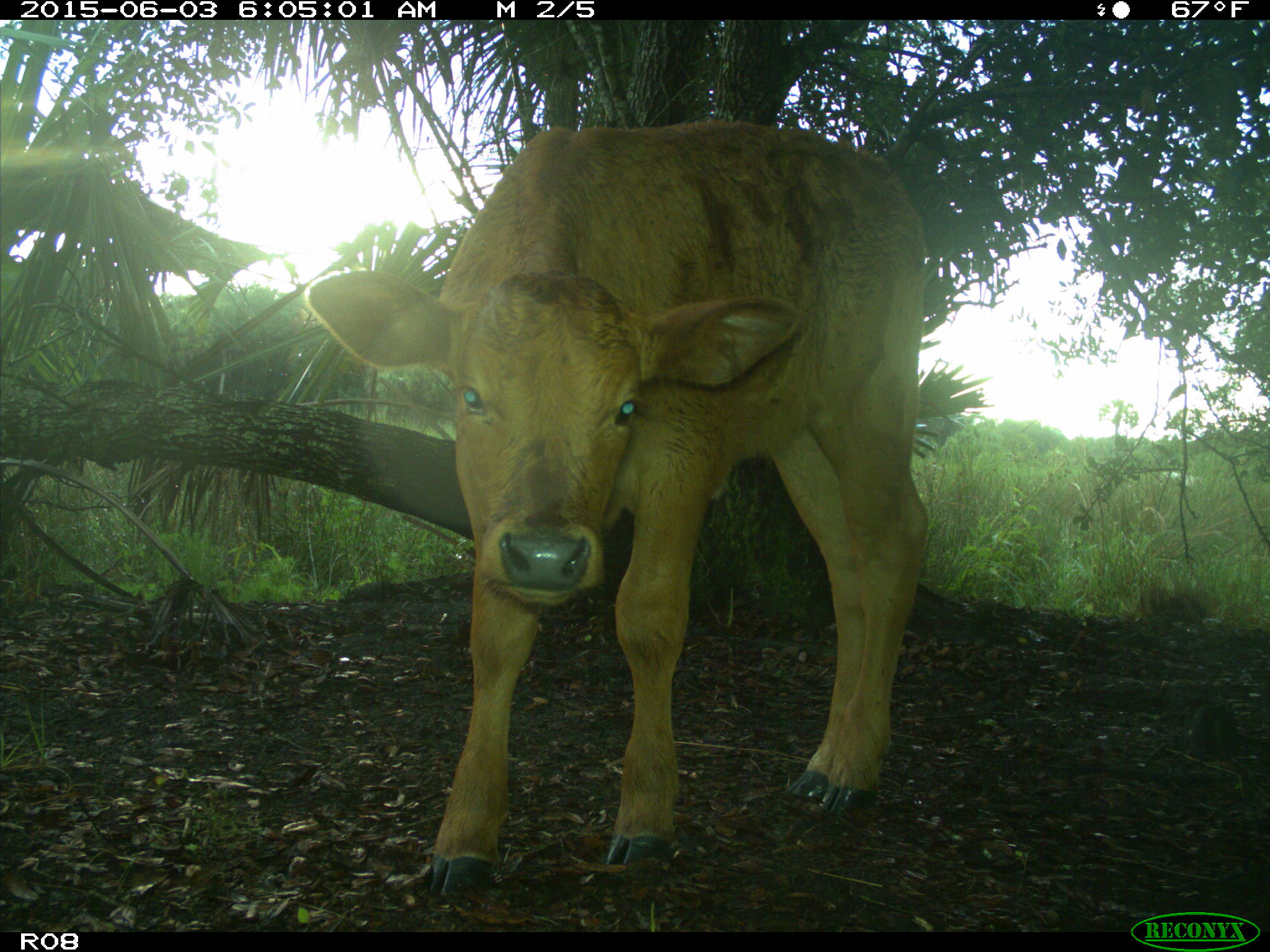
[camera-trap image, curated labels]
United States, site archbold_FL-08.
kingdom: Animalia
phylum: Chordata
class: Mammalia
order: Artiodactyla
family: Bovidae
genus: Bos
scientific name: Bos taurus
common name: domestic cow